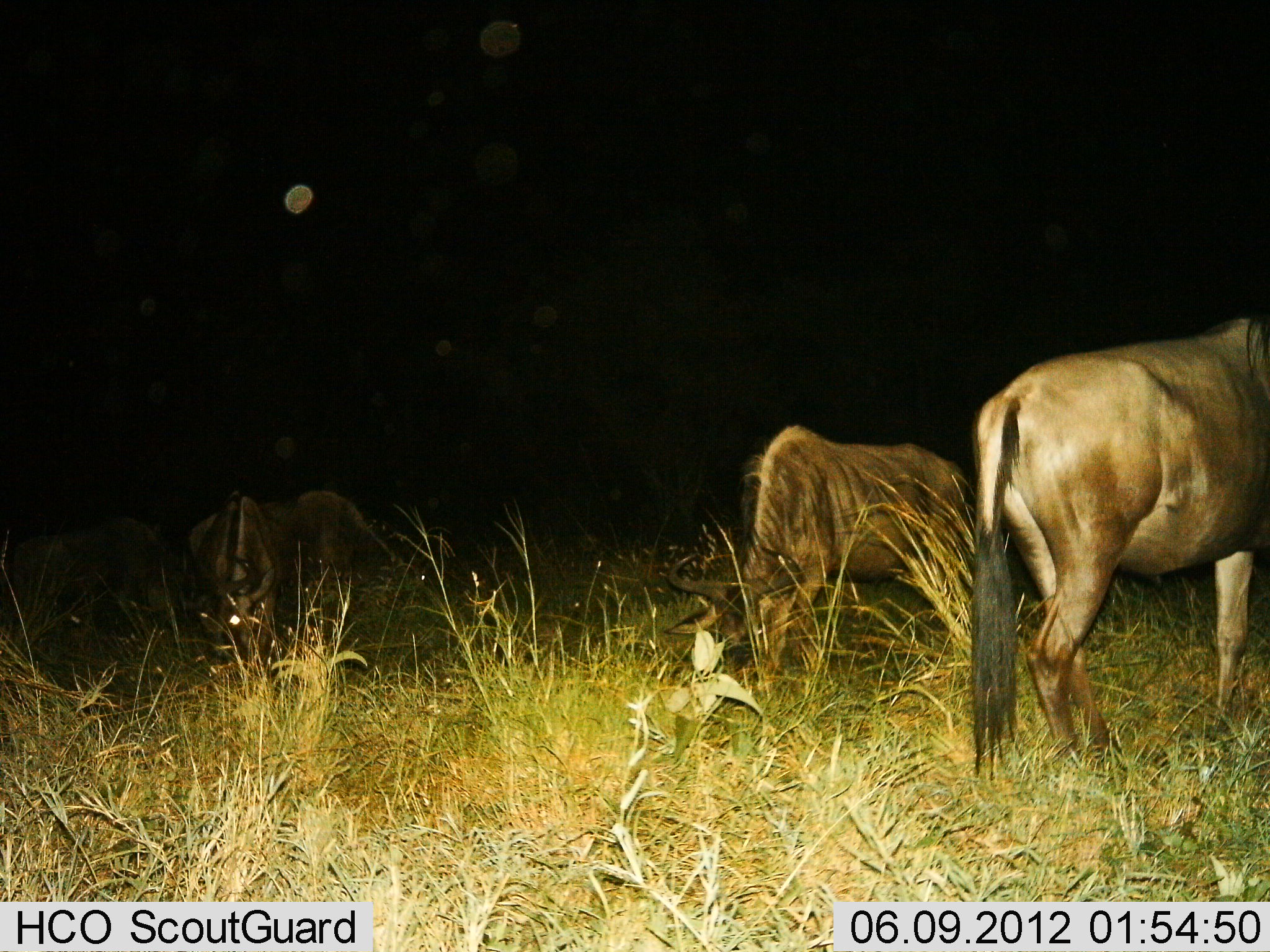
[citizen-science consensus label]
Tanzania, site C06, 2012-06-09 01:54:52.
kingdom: Animalia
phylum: Chordata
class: Mammalia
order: Artiodactyla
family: Bovidae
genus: Connochaetes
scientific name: Connochaetes taurinus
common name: blue wildebeest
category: wildebeest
Wildebeest (blue wildebeest) (Connochaetes taurinus), count 5. Behavior (volunteer vote fractions): standing 60%, resting 0%, moving 10%, interacting 0%. Young present (vote fraction): 0%. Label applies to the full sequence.